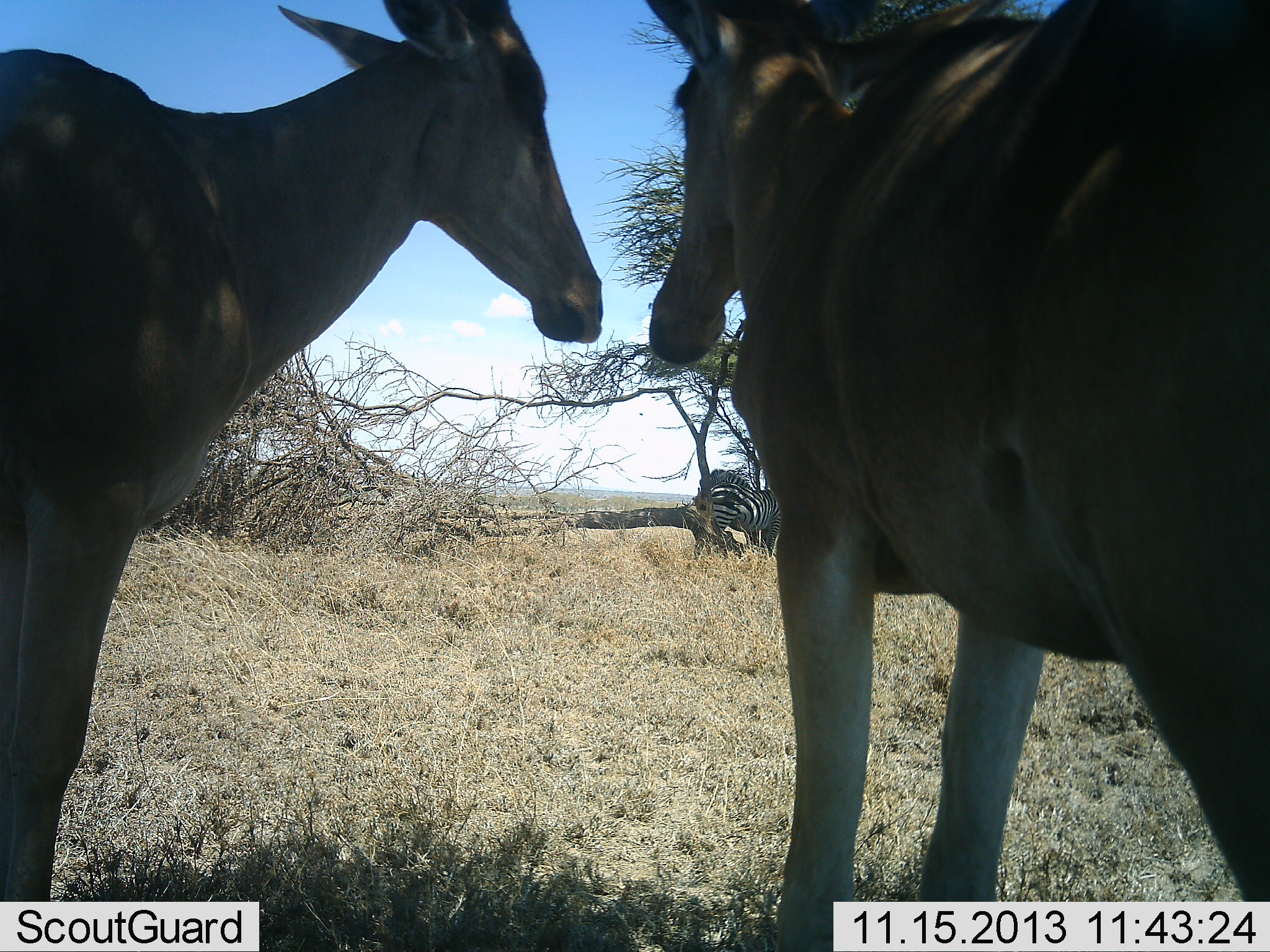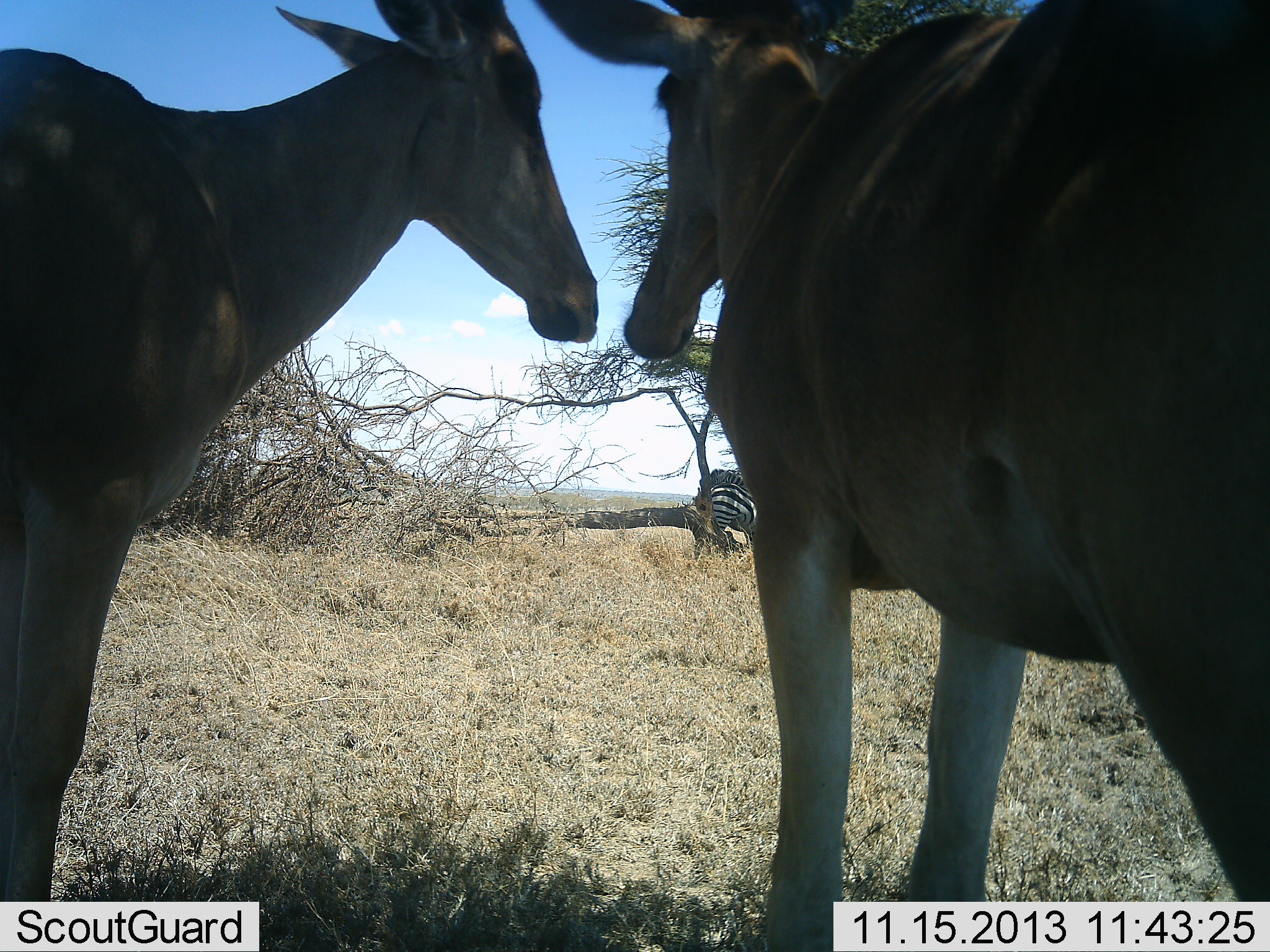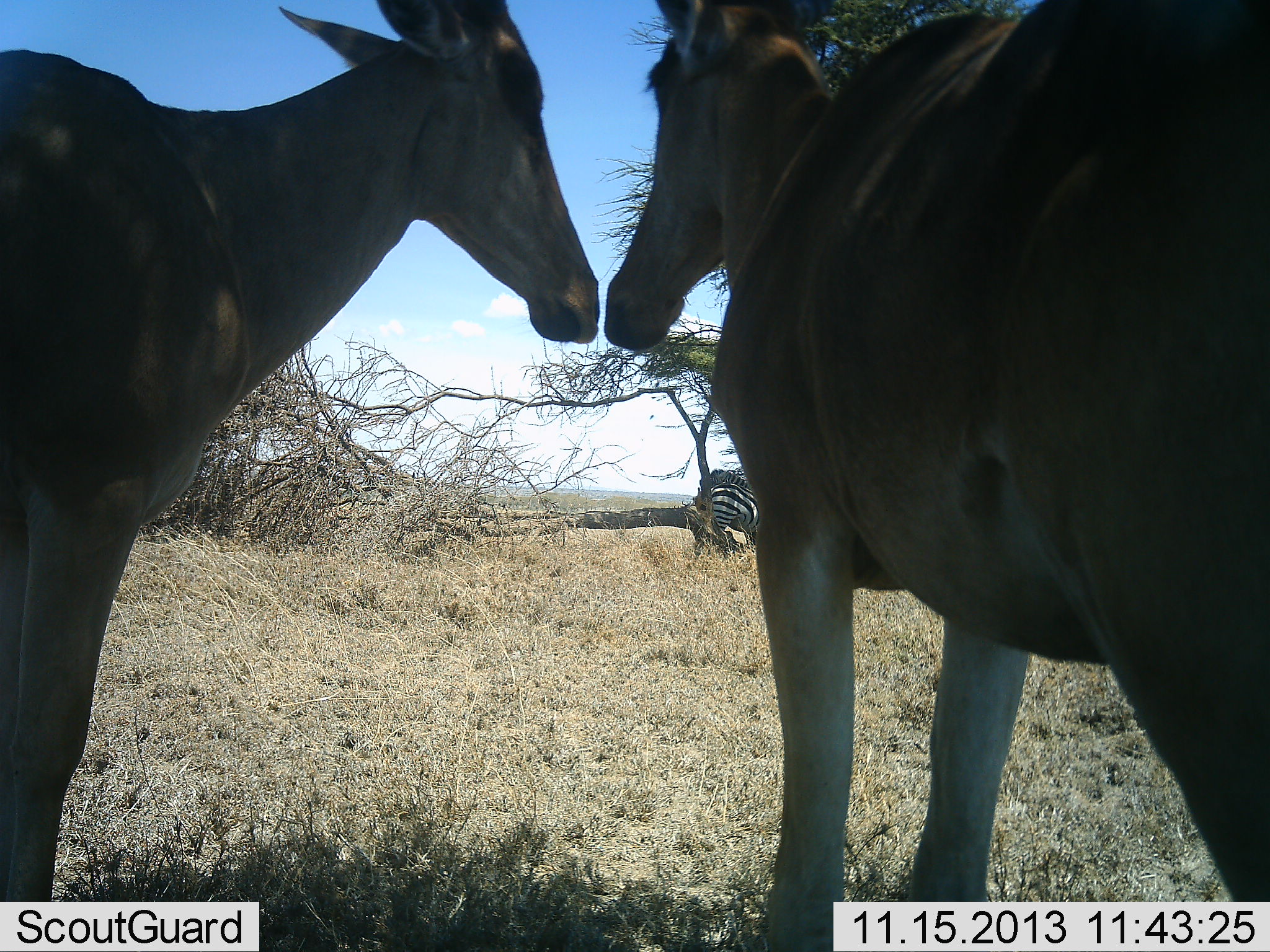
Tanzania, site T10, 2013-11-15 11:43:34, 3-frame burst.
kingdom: Animalia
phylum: Chordata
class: Mammalia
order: Artiodactyla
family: Bovidae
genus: Alcelaphus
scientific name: Alcelaphus buselaphus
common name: hartebeest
Hartebeest (Alcelaphus buselaphus), count 2. Behavior (volunteer vote fractions): standing 91%, resting 5%, moving 5%, interacting 9%. Young present (vote fraction): 0%. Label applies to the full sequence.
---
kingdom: Animalia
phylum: Chordata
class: Mammalia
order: Perissodactyla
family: Equidae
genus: Equus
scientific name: Equus quagga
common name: plains zebra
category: zebra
Zebra (plains zebra) (Equus quagga), count 1. Behavior (volunteer vote fractions): standing 85%, resting 5%, moving 5%, interacting 0%. Young present (vote fraction): 0%. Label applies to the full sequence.